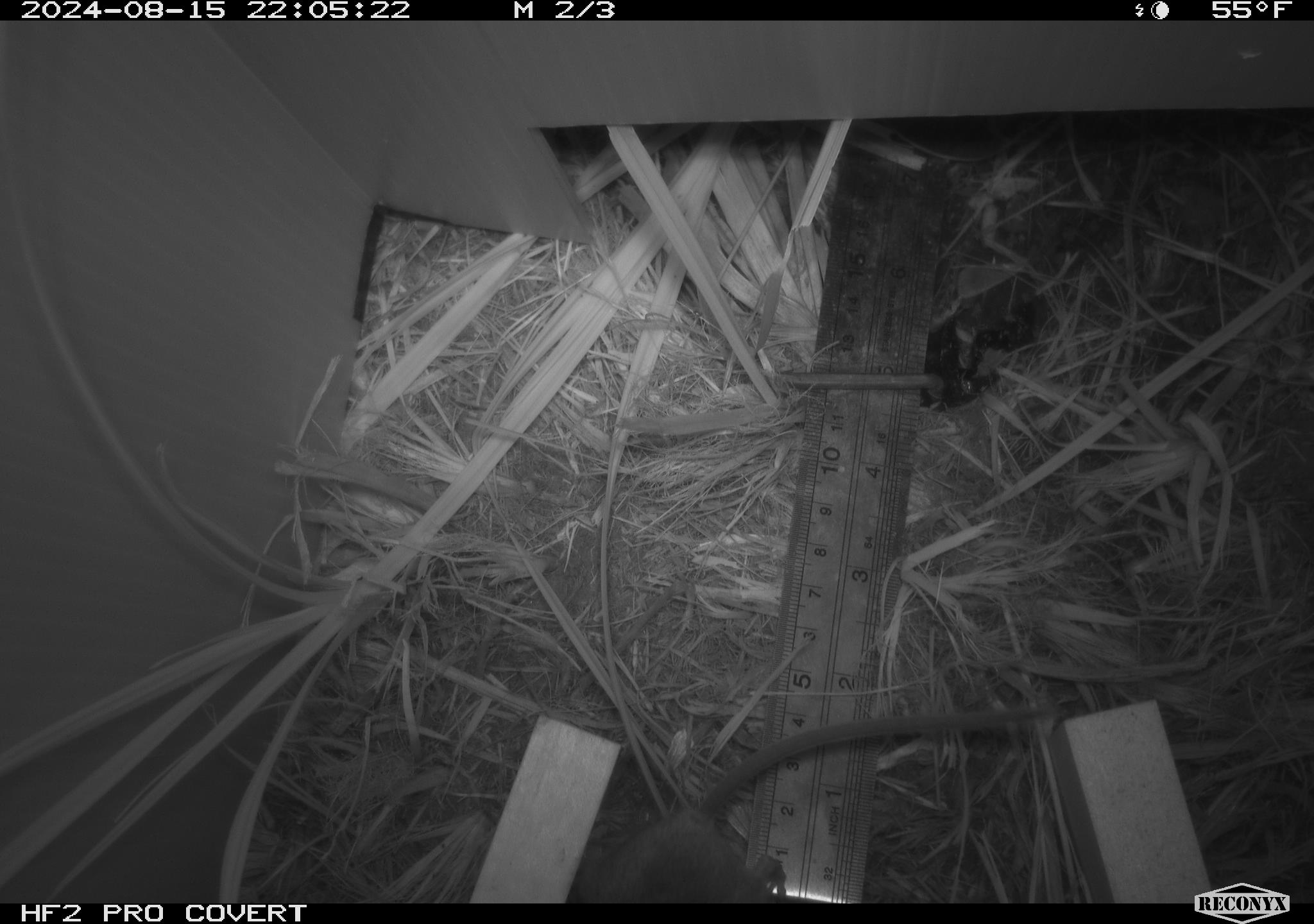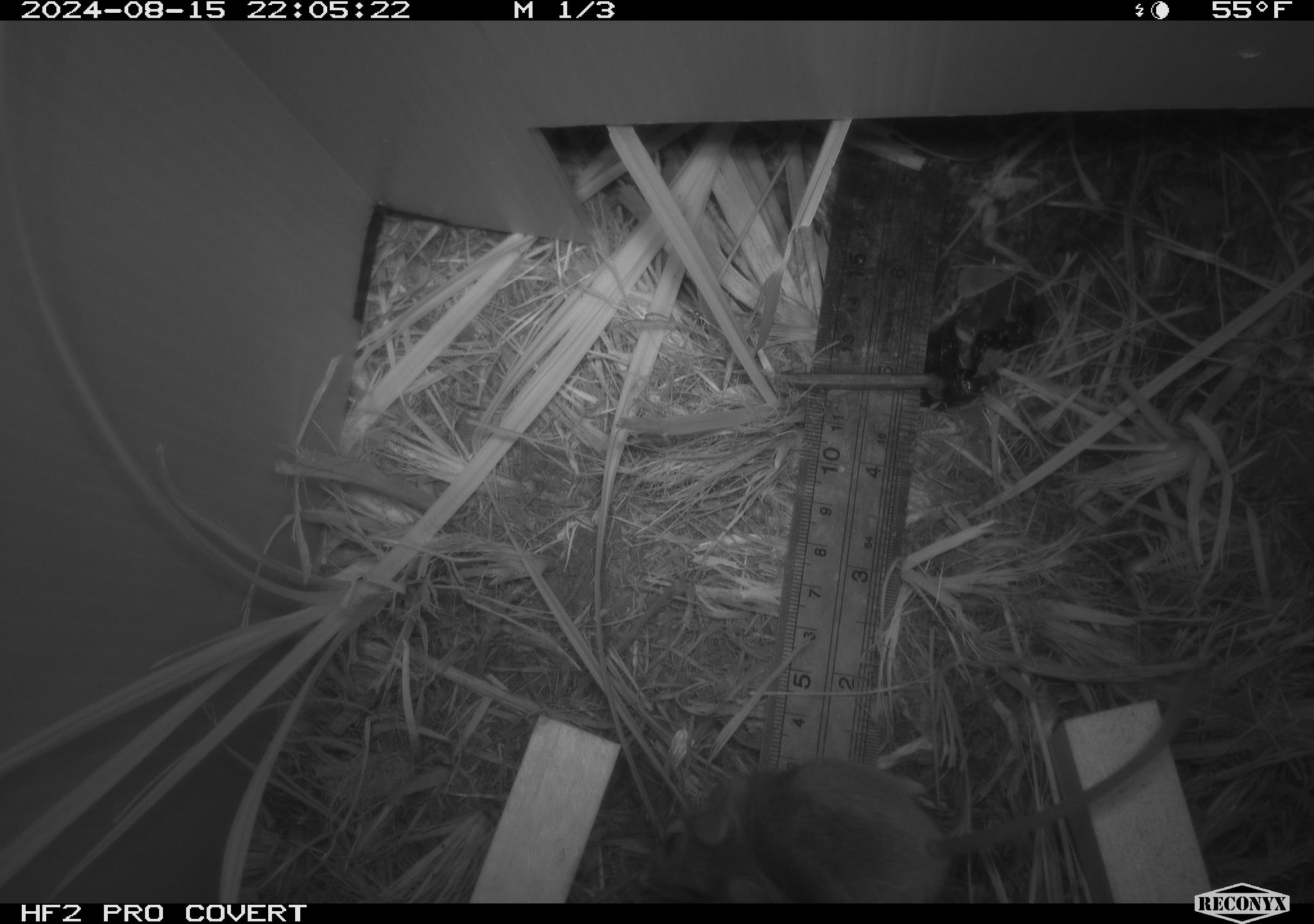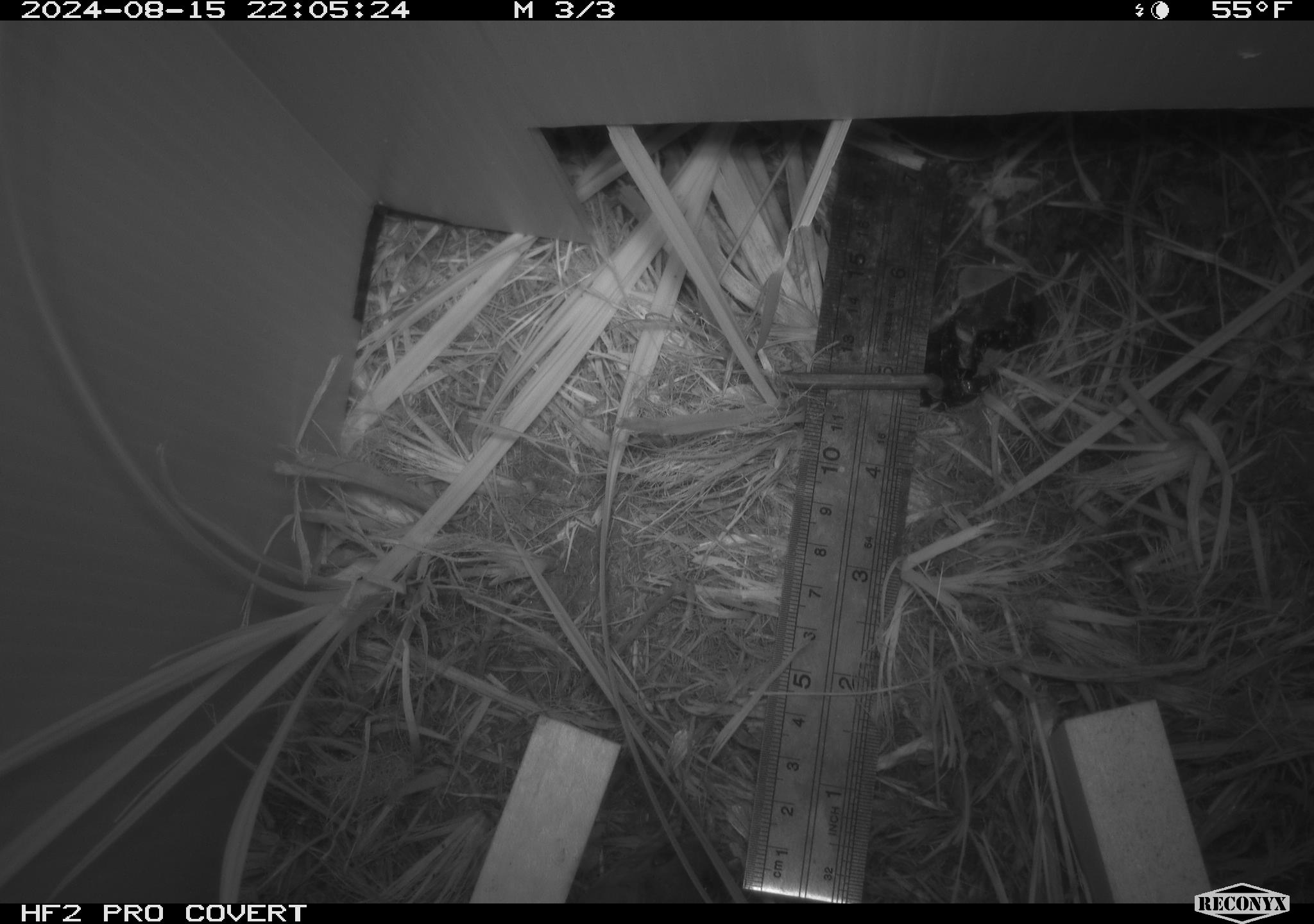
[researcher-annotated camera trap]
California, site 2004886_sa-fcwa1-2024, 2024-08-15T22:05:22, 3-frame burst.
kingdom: Animalia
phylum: Chordata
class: Mammalia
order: Rodentia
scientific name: Rodentia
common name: mouse species